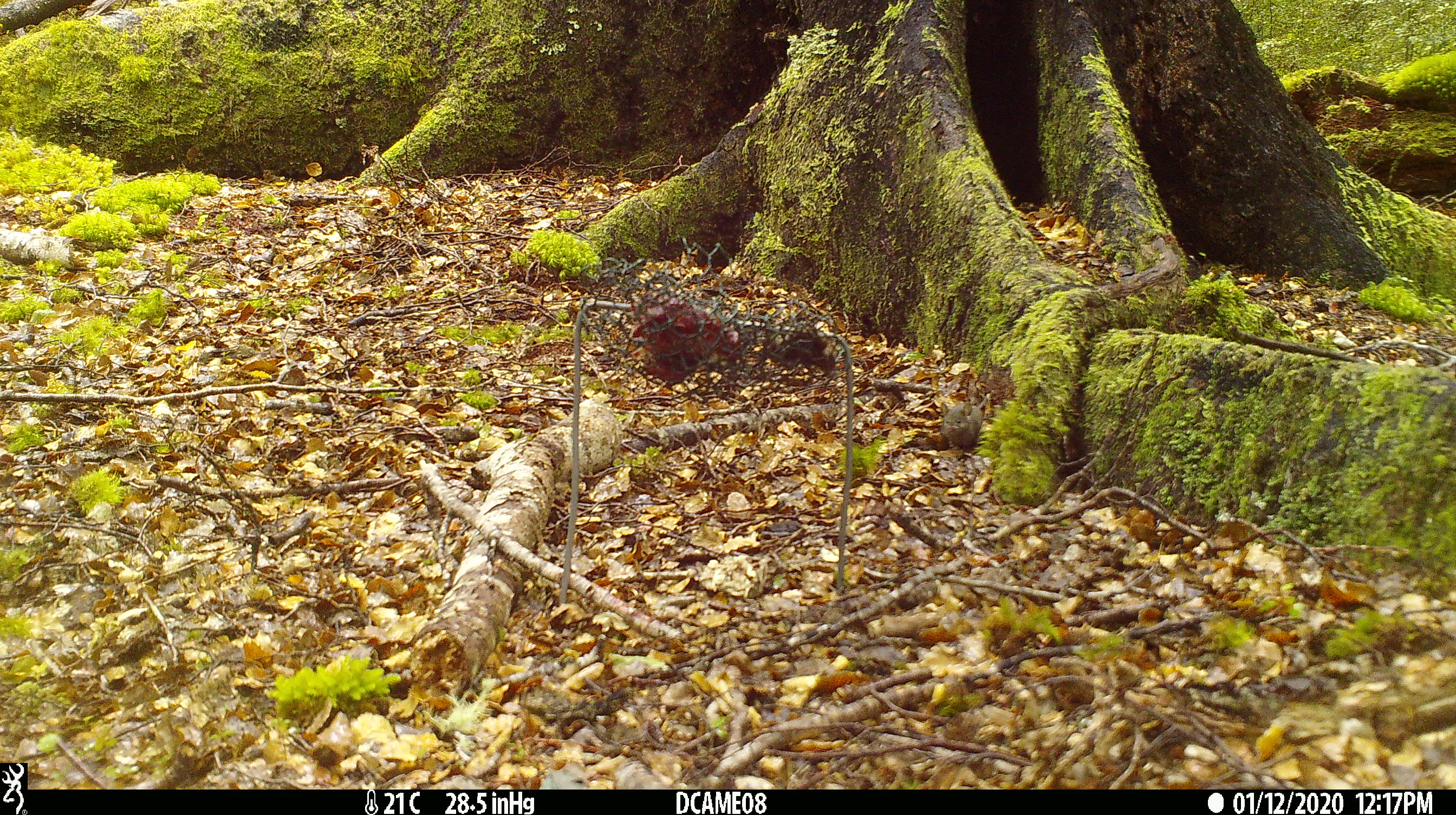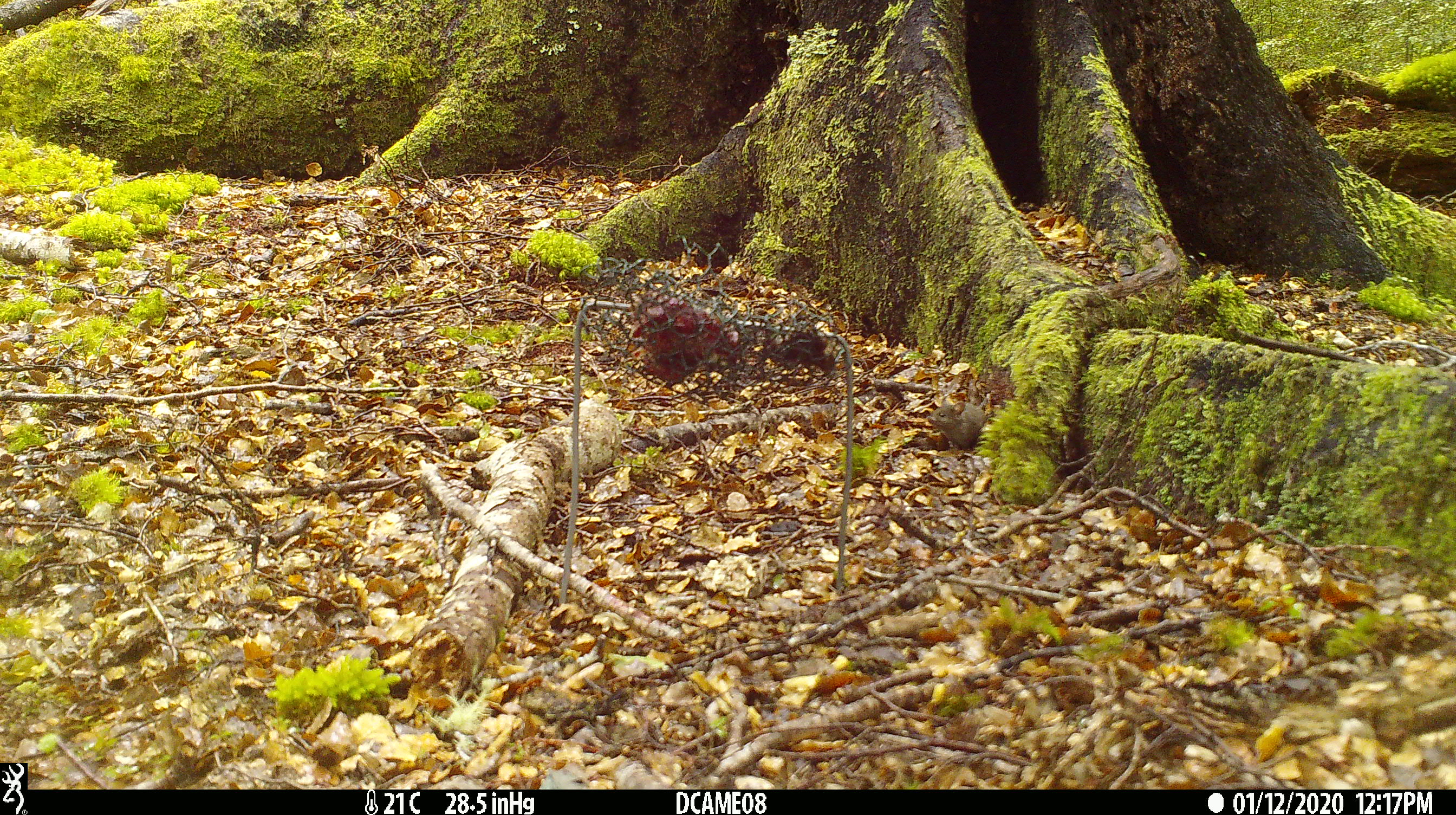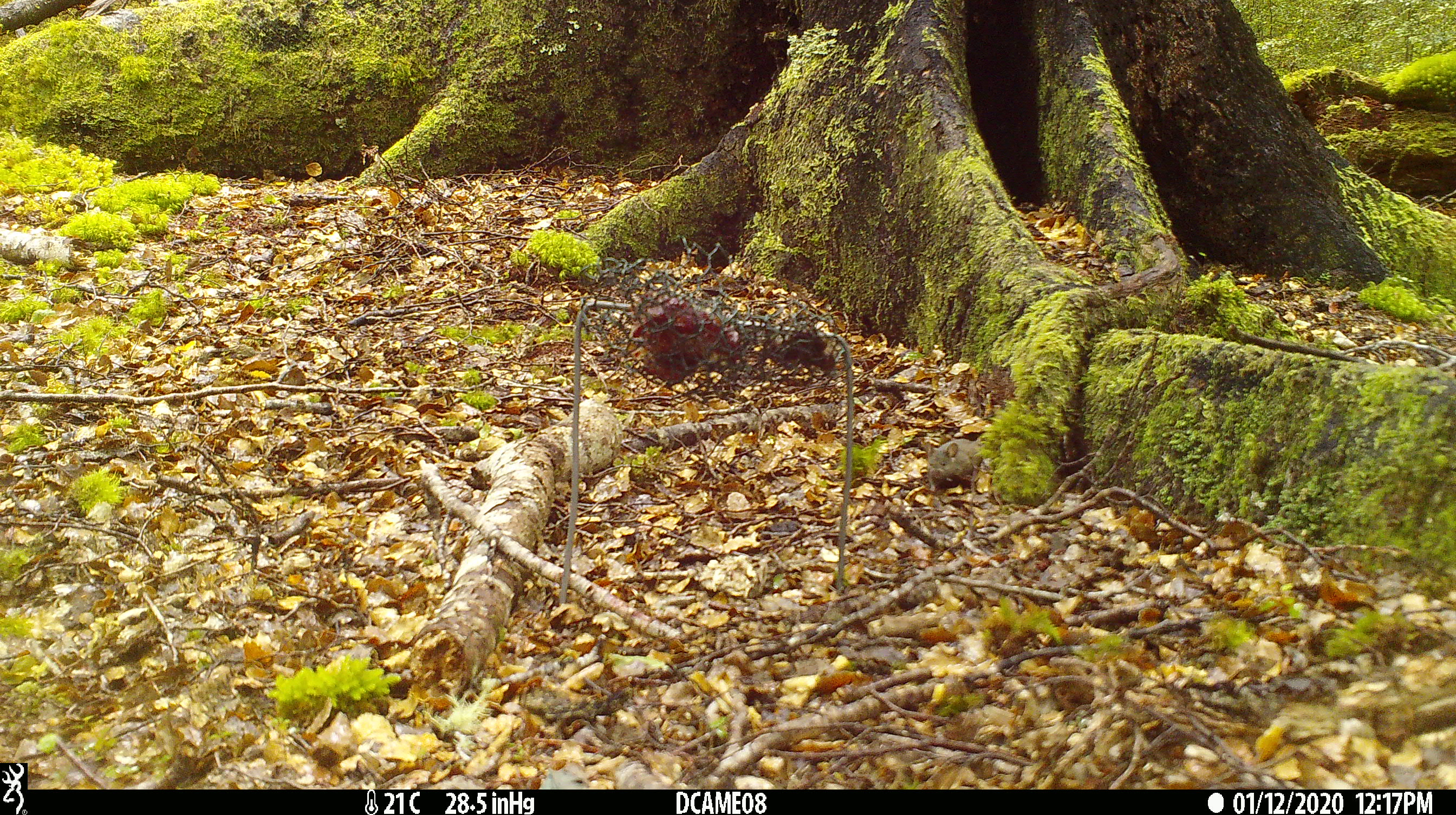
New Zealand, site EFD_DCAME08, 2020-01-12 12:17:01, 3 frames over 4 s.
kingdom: Animalia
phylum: Chordata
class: Mammalia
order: Rodentia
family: Muridae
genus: Mus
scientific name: Mus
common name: mouse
Mouse (Mus).